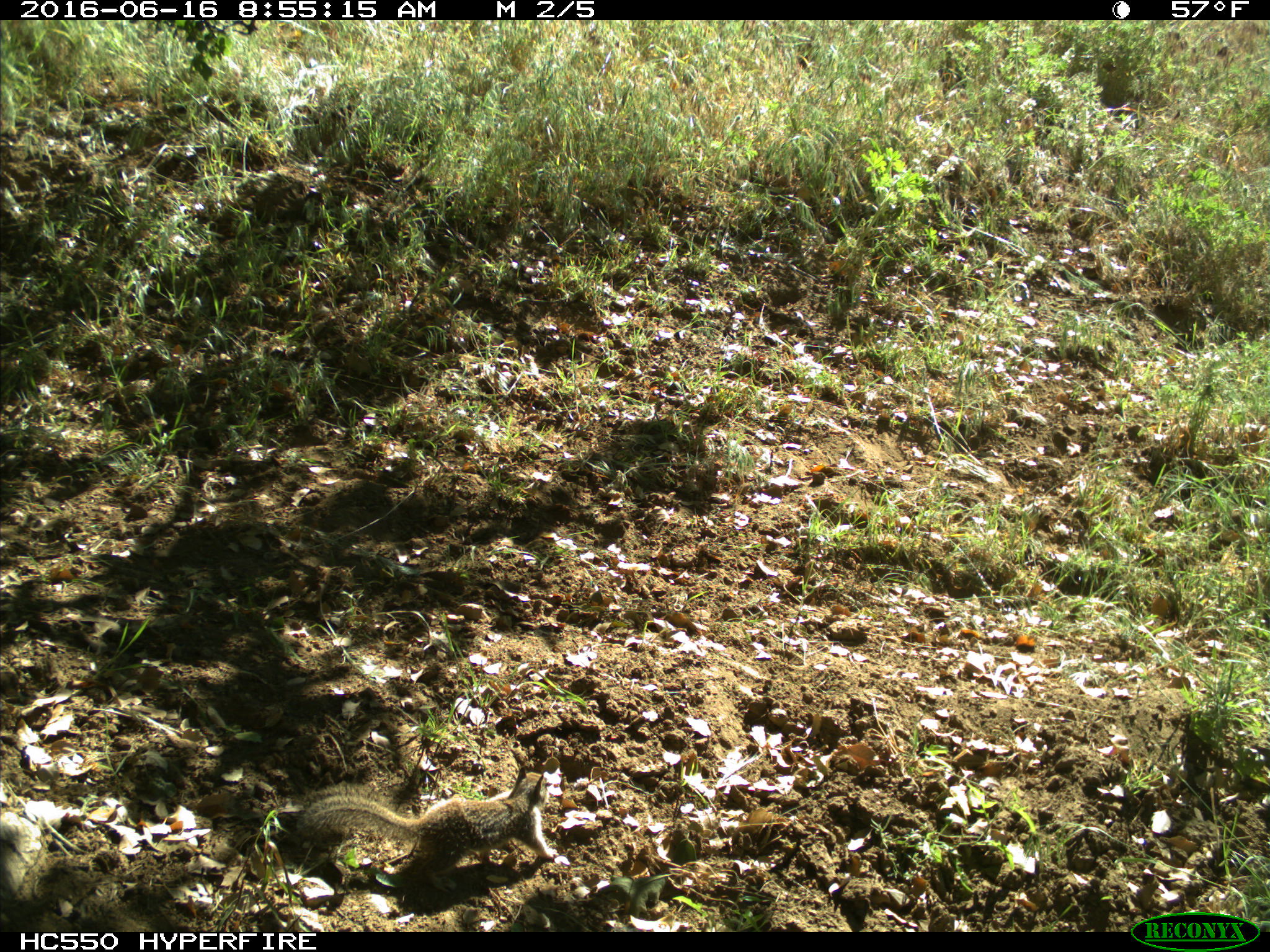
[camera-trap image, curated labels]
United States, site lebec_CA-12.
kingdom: Animalia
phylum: Chordata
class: Mammalia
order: Rodentia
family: Sciuridae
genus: Otospermophilus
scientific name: Otospermophilus beecheyi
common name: california ground squirrel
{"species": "Otospermophilus beecheyi (california ground squirrel)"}